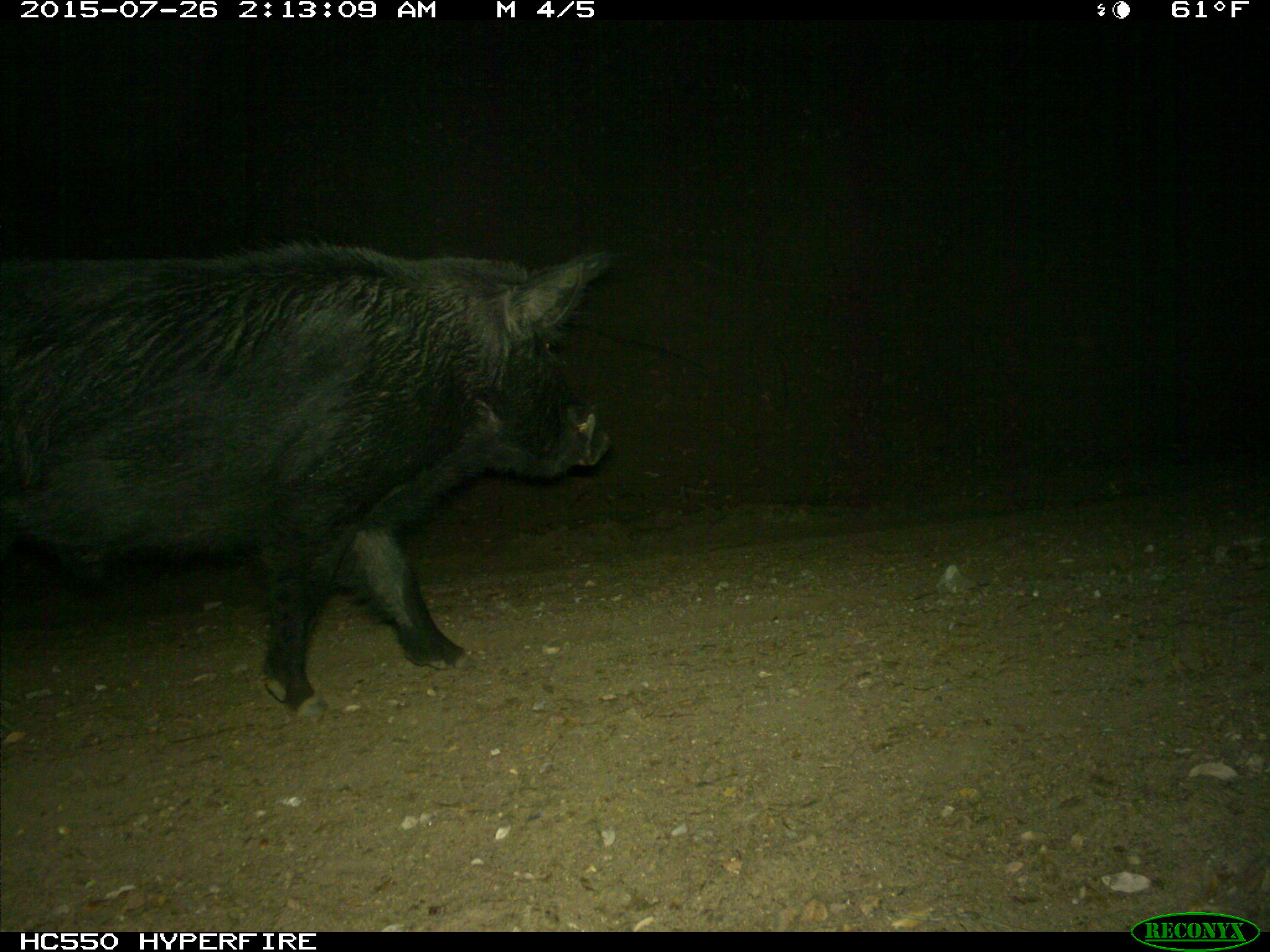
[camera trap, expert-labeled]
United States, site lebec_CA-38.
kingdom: Animalia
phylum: Chordata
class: Mammalia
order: Artiodactyla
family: Suidae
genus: Sus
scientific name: Sus scrofa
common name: wild boar